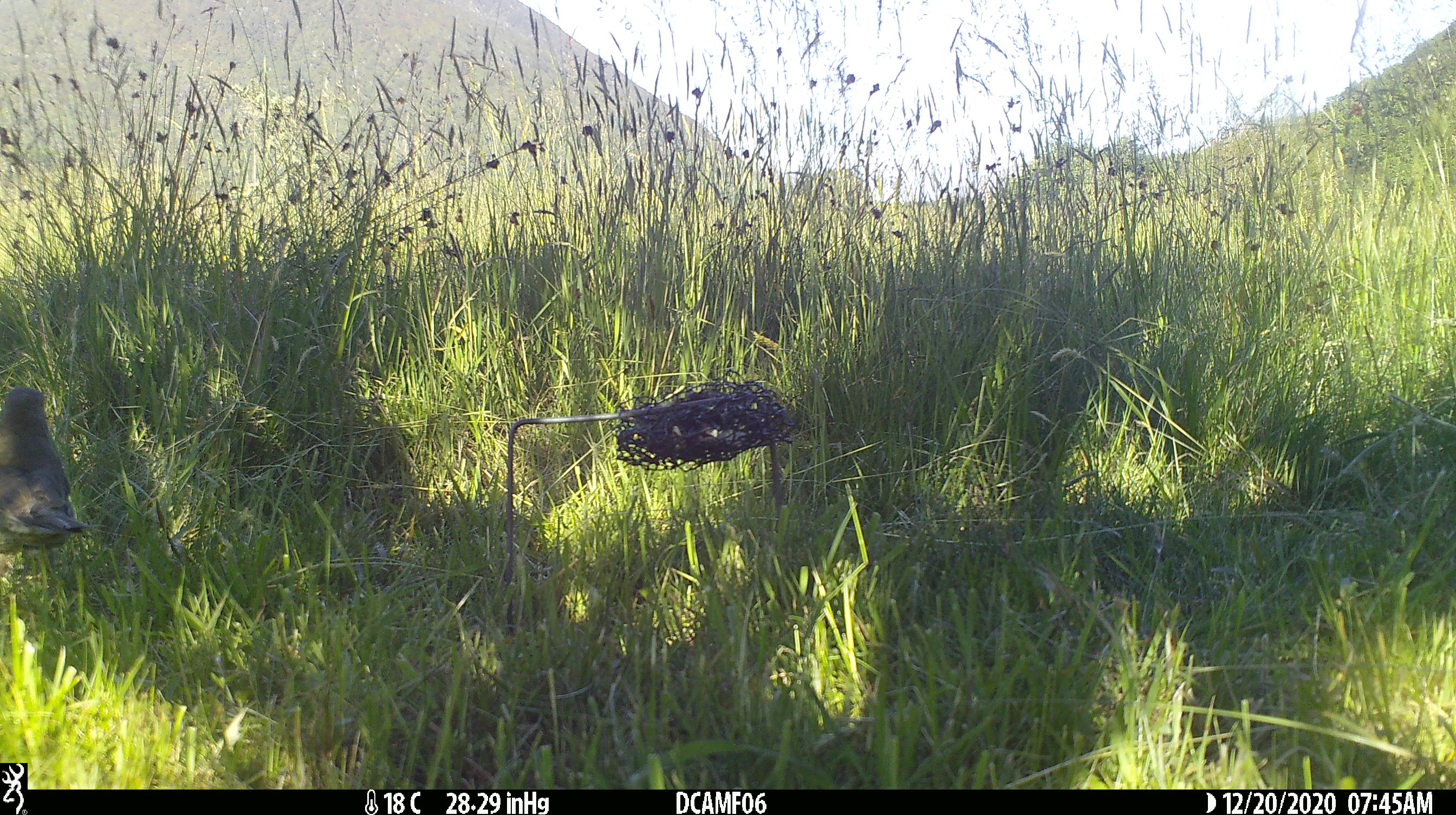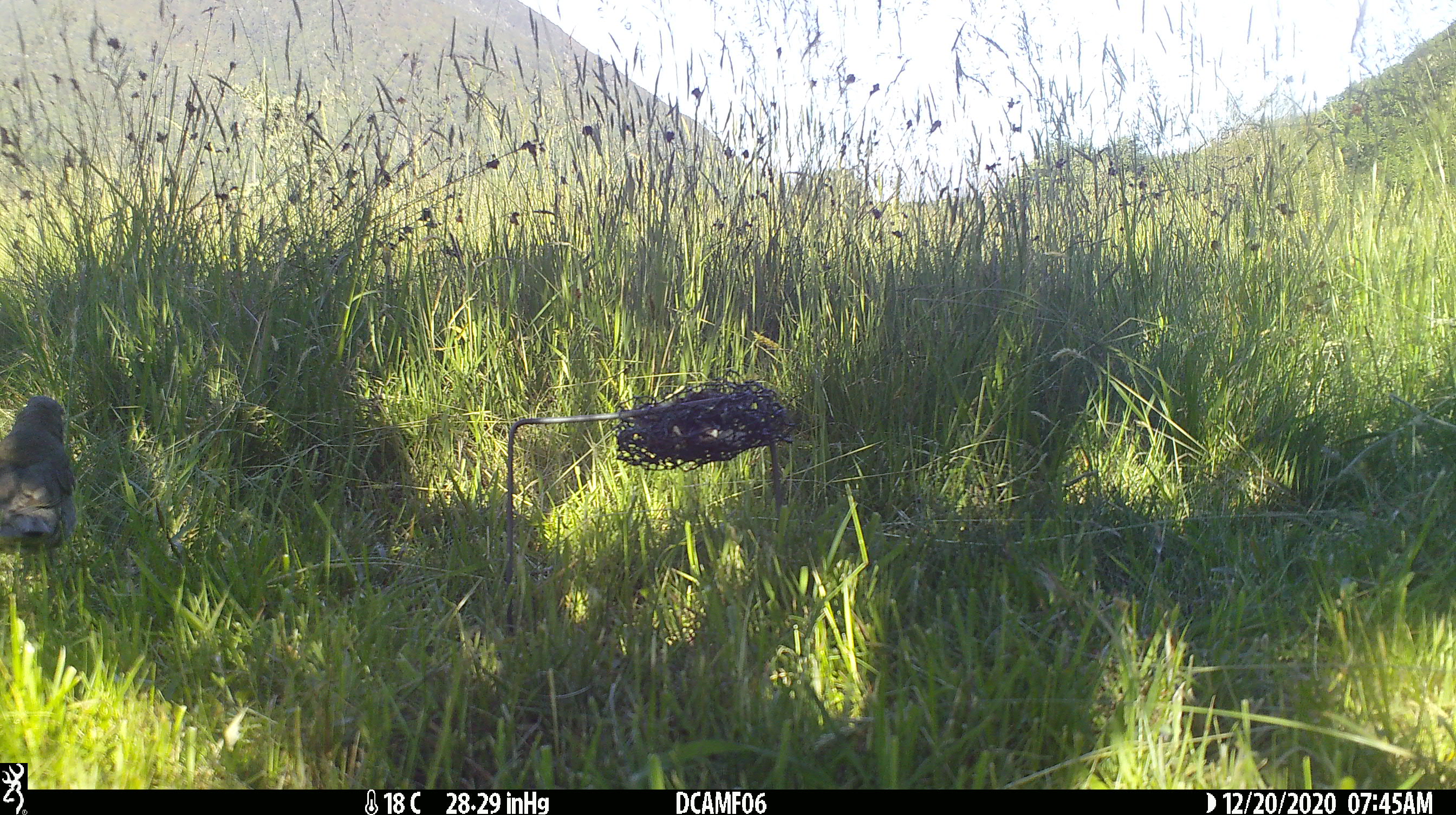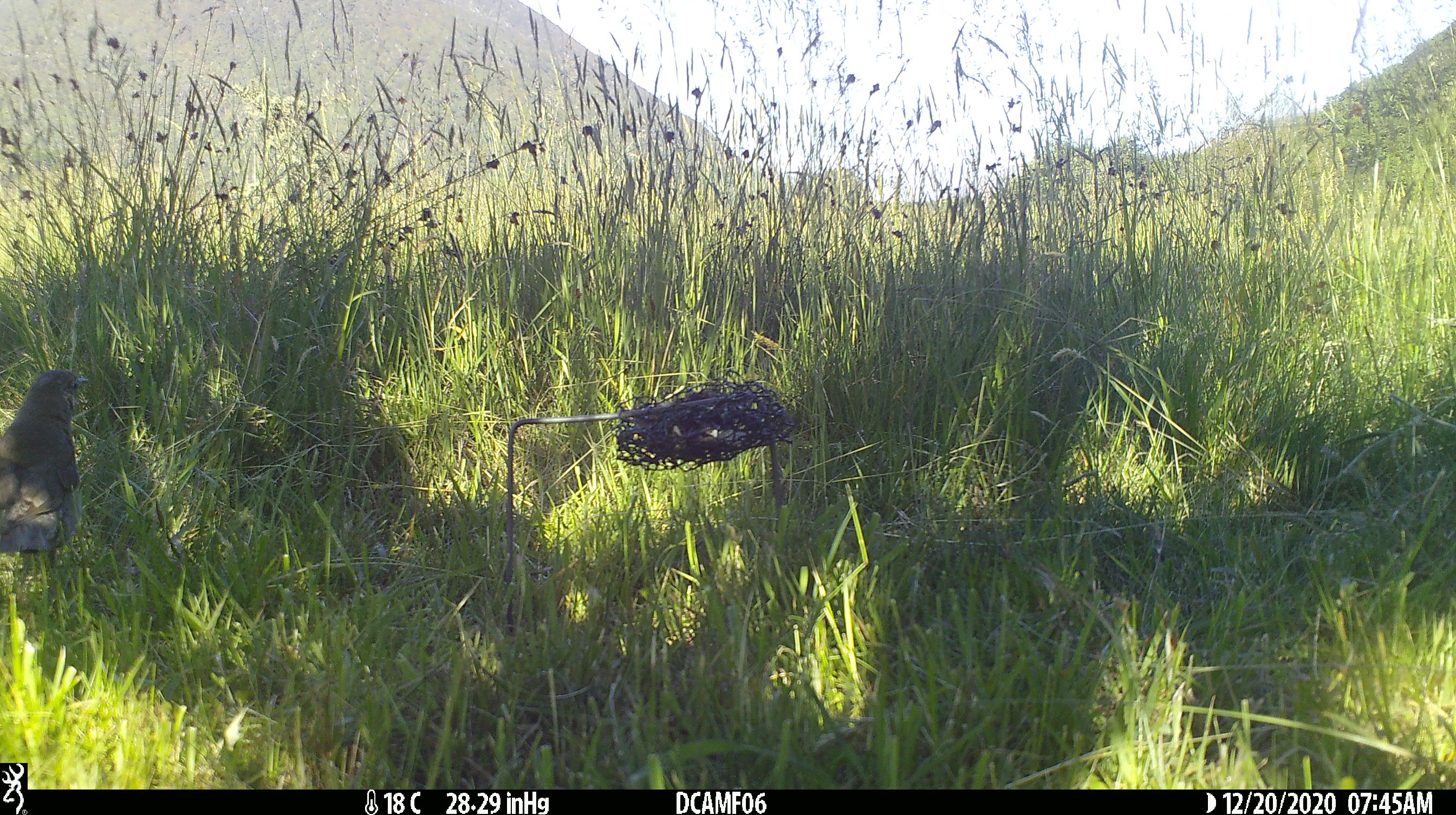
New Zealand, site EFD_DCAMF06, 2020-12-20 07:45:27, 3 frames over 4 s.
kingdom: Animalia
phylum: Chordata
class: Aves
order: Passeriformes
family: Turdidae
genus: Turdus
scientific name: Turdus philomelos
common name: song thrush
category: thrush